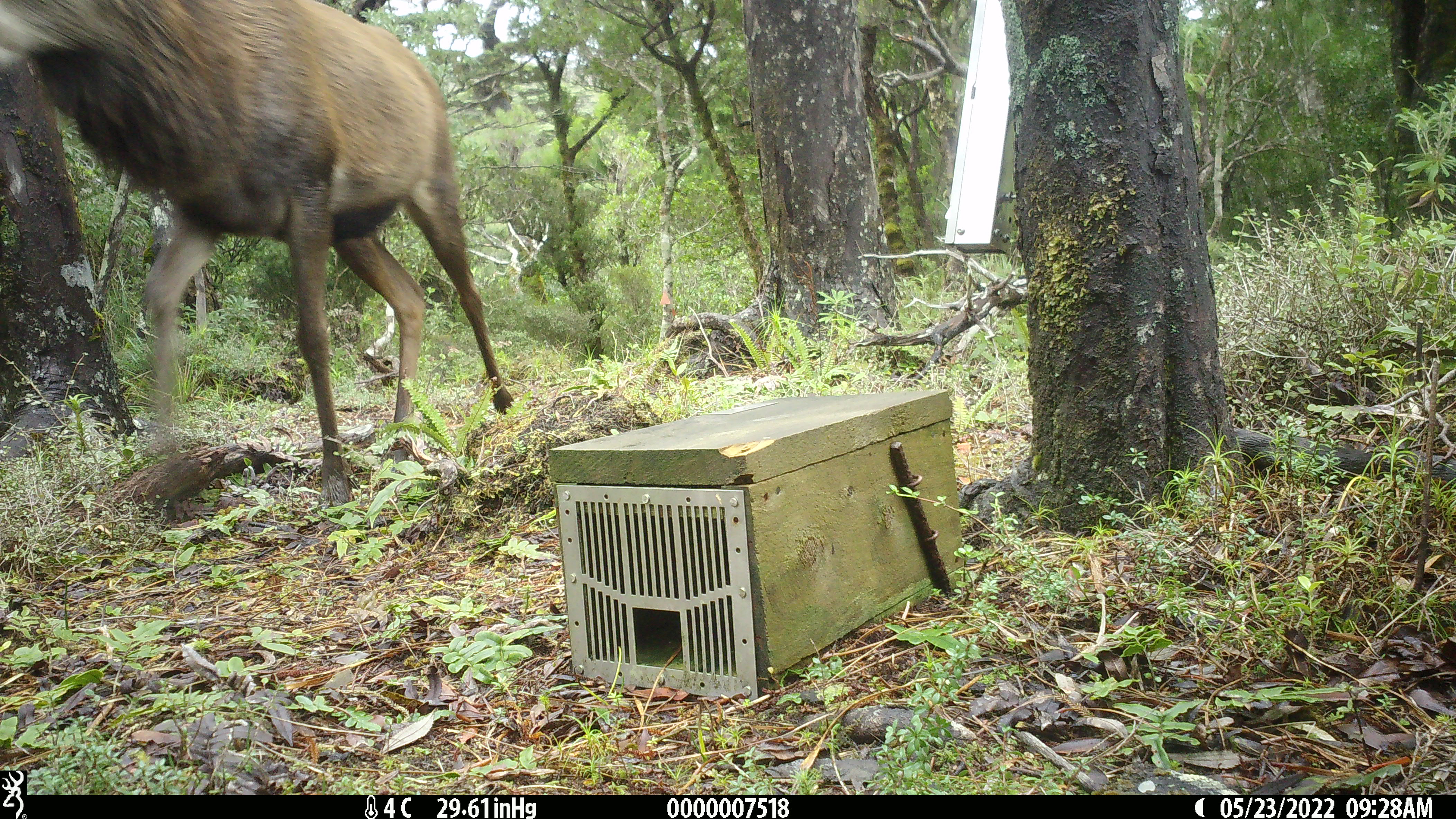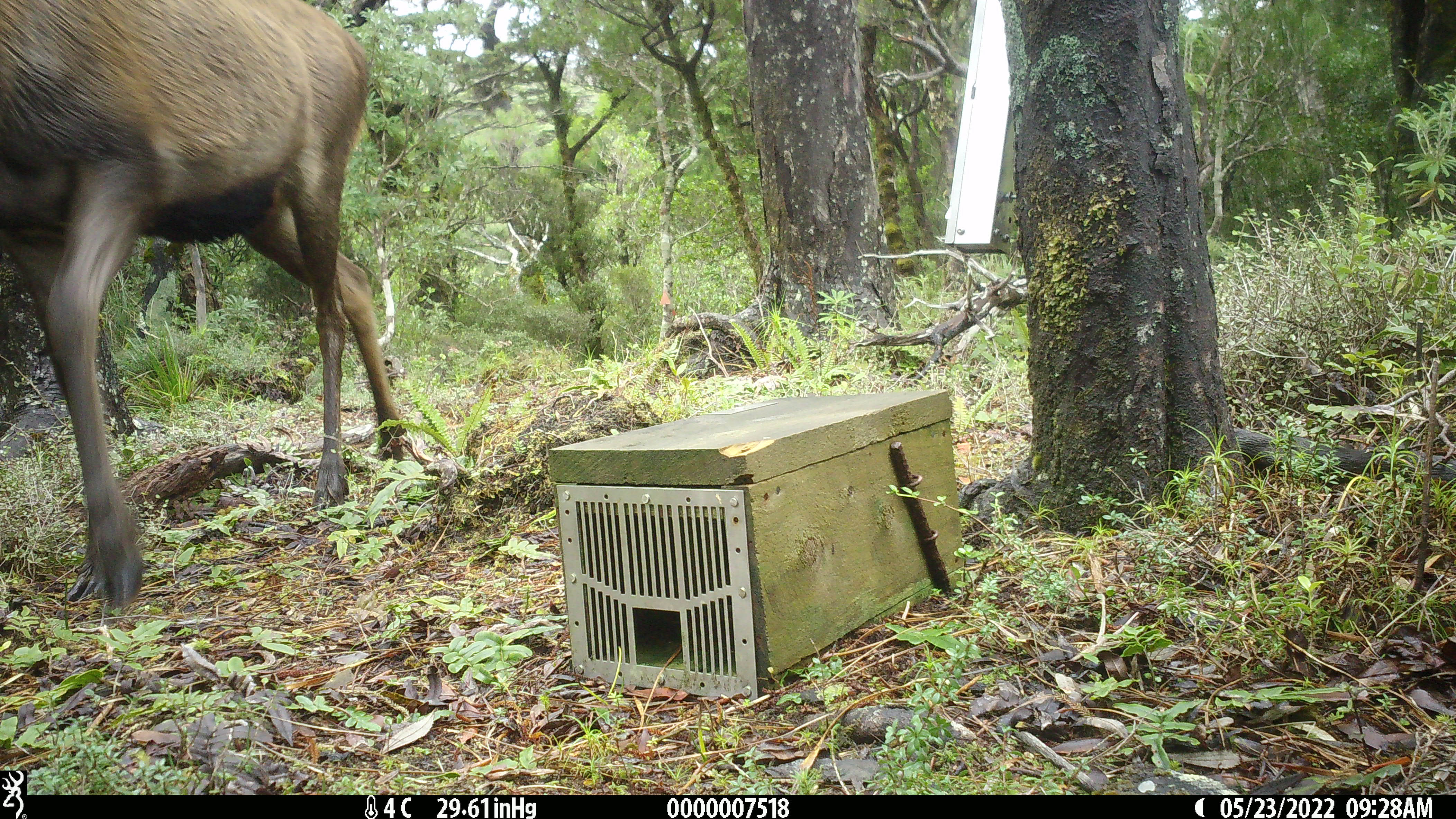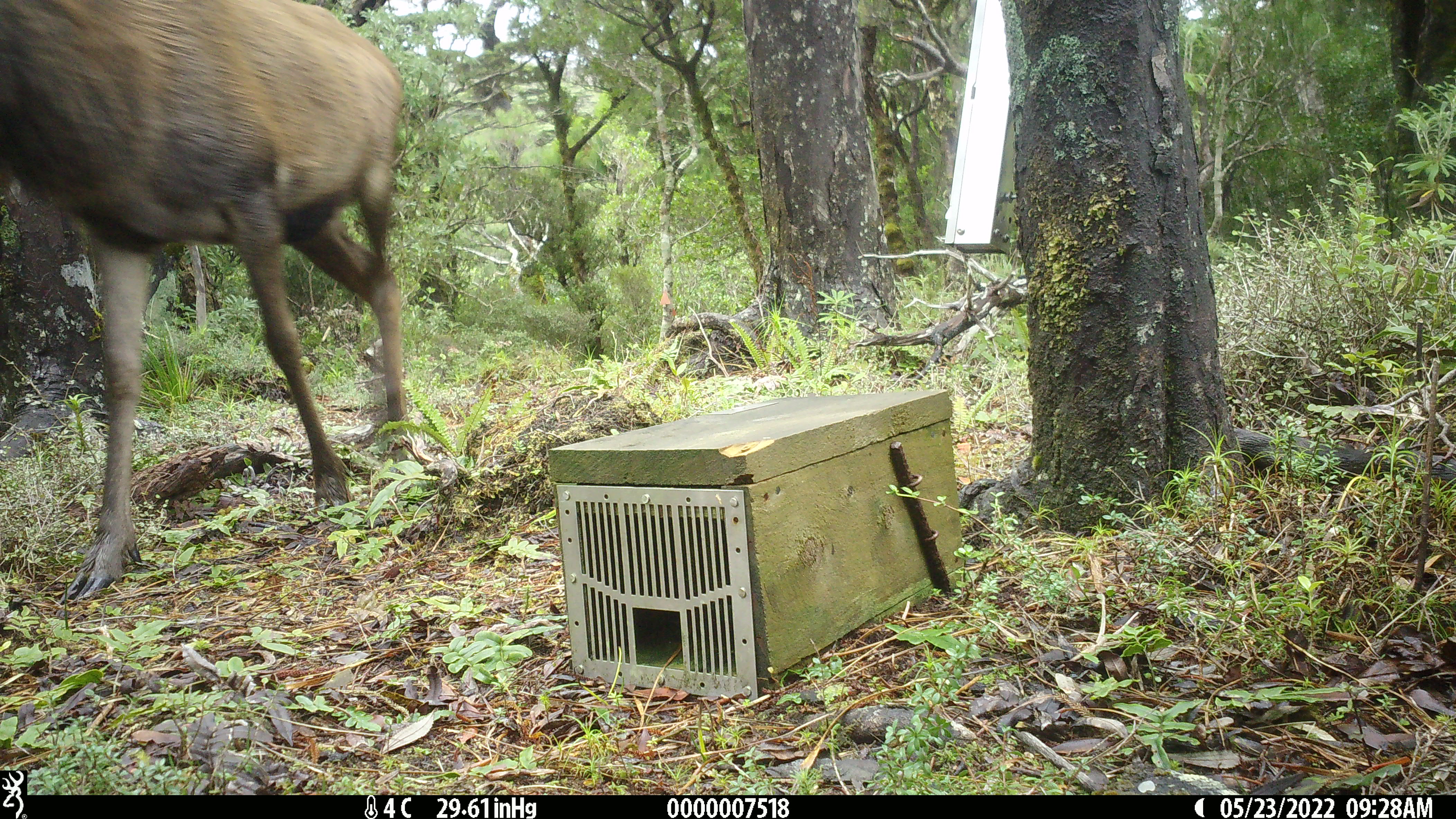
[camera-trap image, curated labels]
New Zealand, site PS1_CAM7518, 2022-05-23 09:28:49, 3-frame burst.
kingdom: Animalia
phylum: Chordata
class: Mammalia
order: Artiodactyla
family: Cervidae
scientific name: Cervidae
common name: deer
Deer (Cervidae).